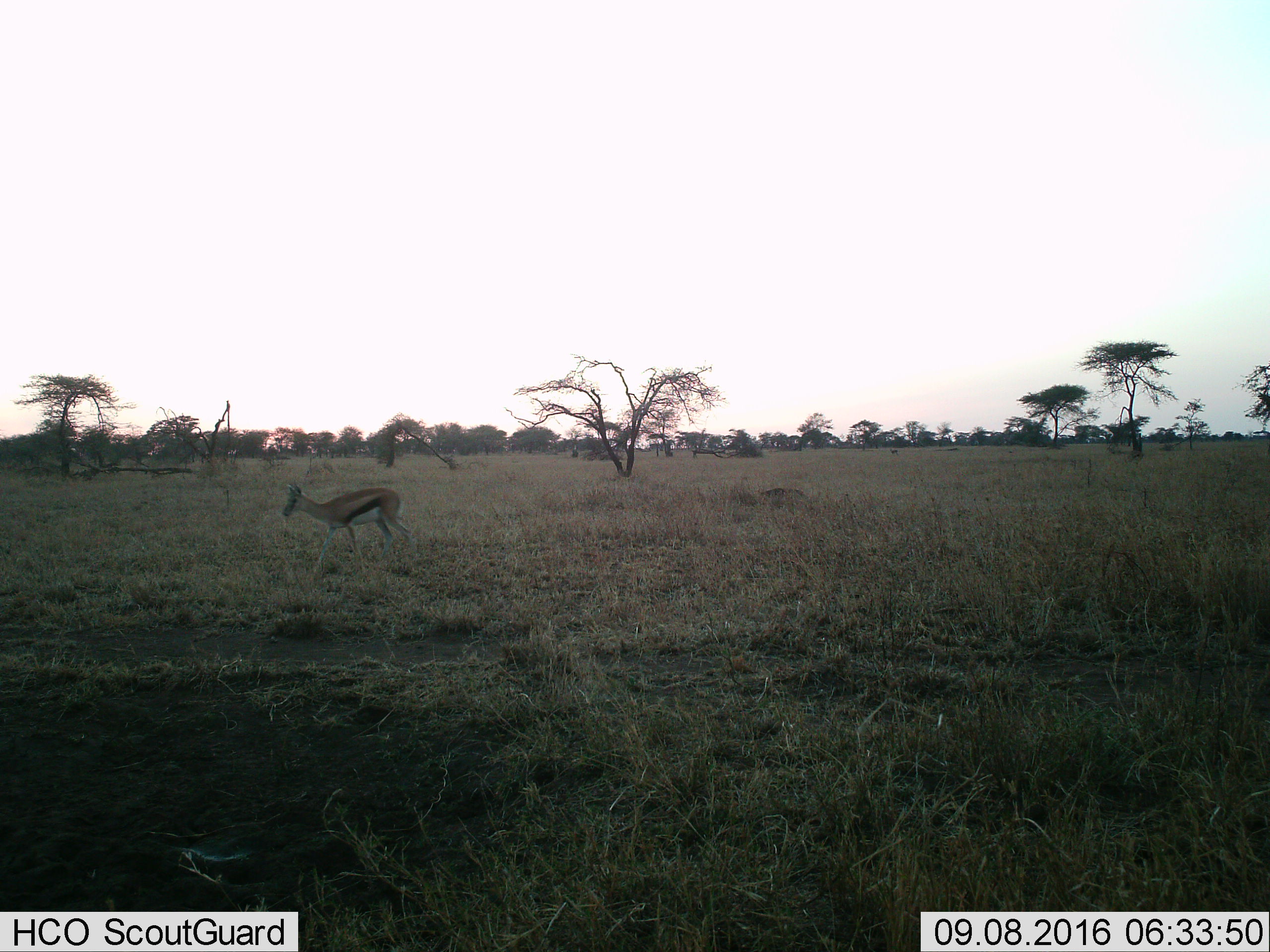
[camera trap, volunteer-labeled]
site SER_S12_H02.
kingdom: Animalia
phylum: Chordata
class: Mammalia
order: Artiodactyla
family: Bovidae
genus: Eudorcas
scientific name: Eudorcas thomsonii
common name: thomson's gazelle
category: gazellethomsons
Gazellethomsons (thomson's gazelle) (Eudorcas thomsonii), count 1. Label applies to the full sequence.